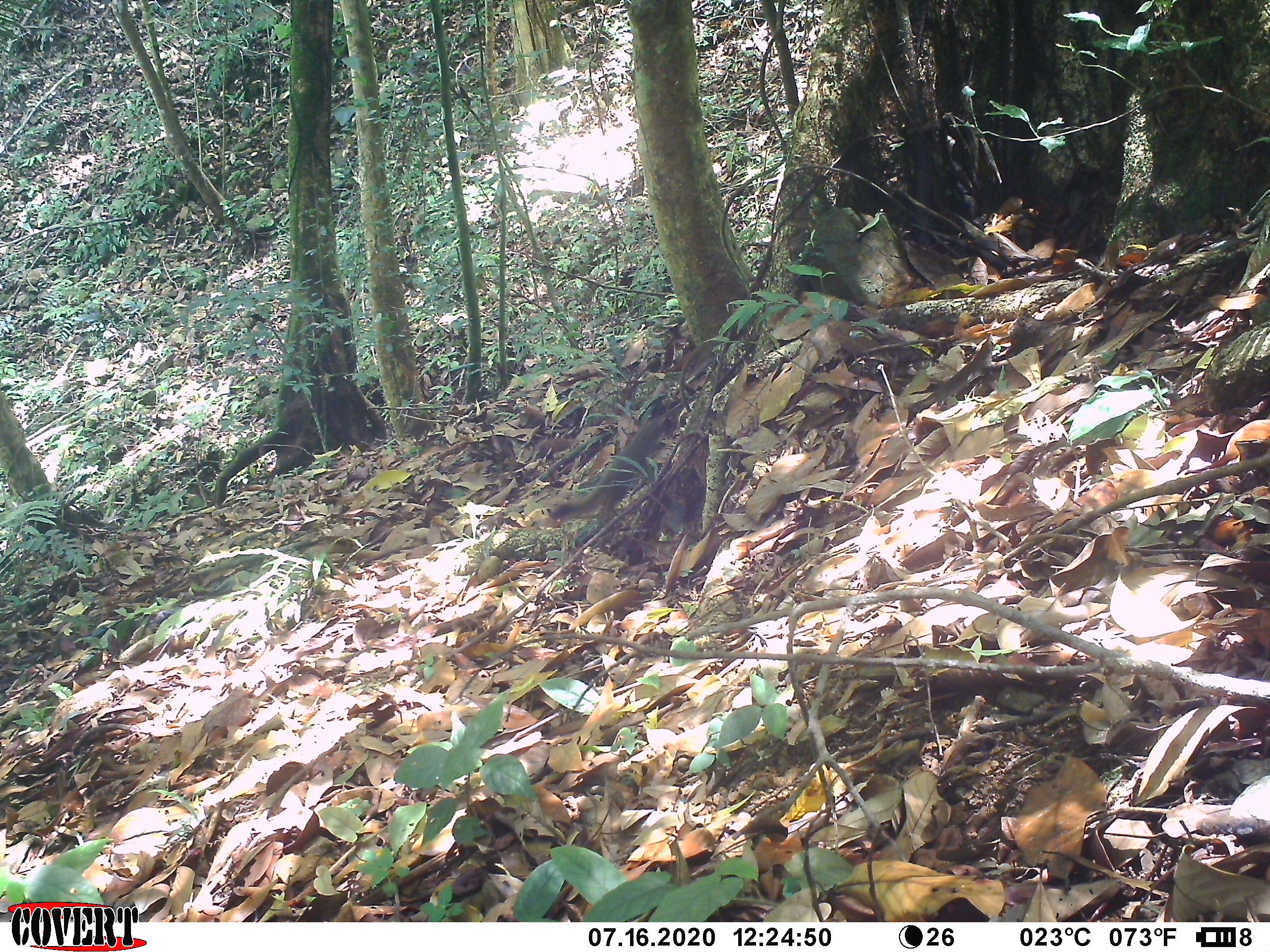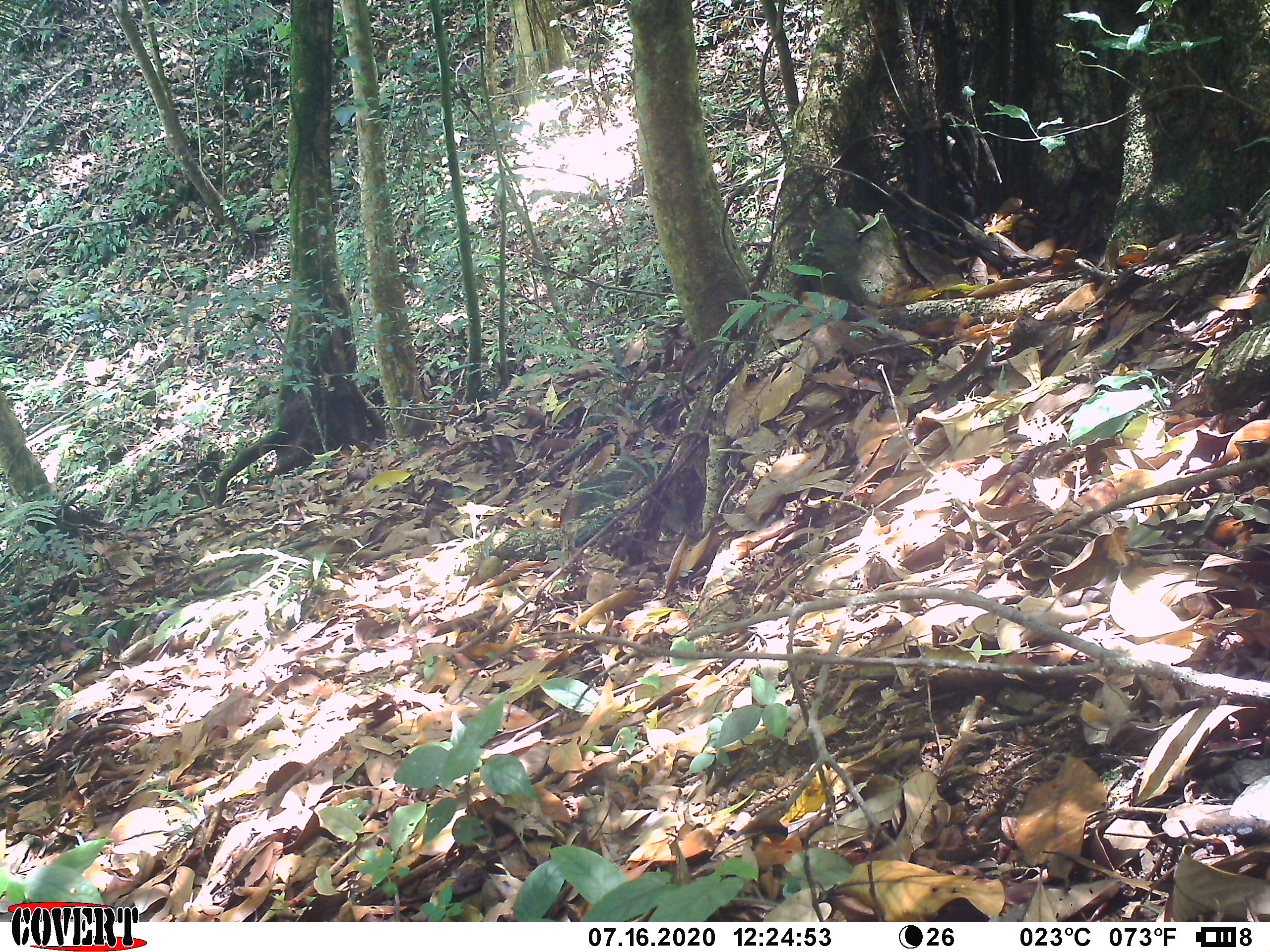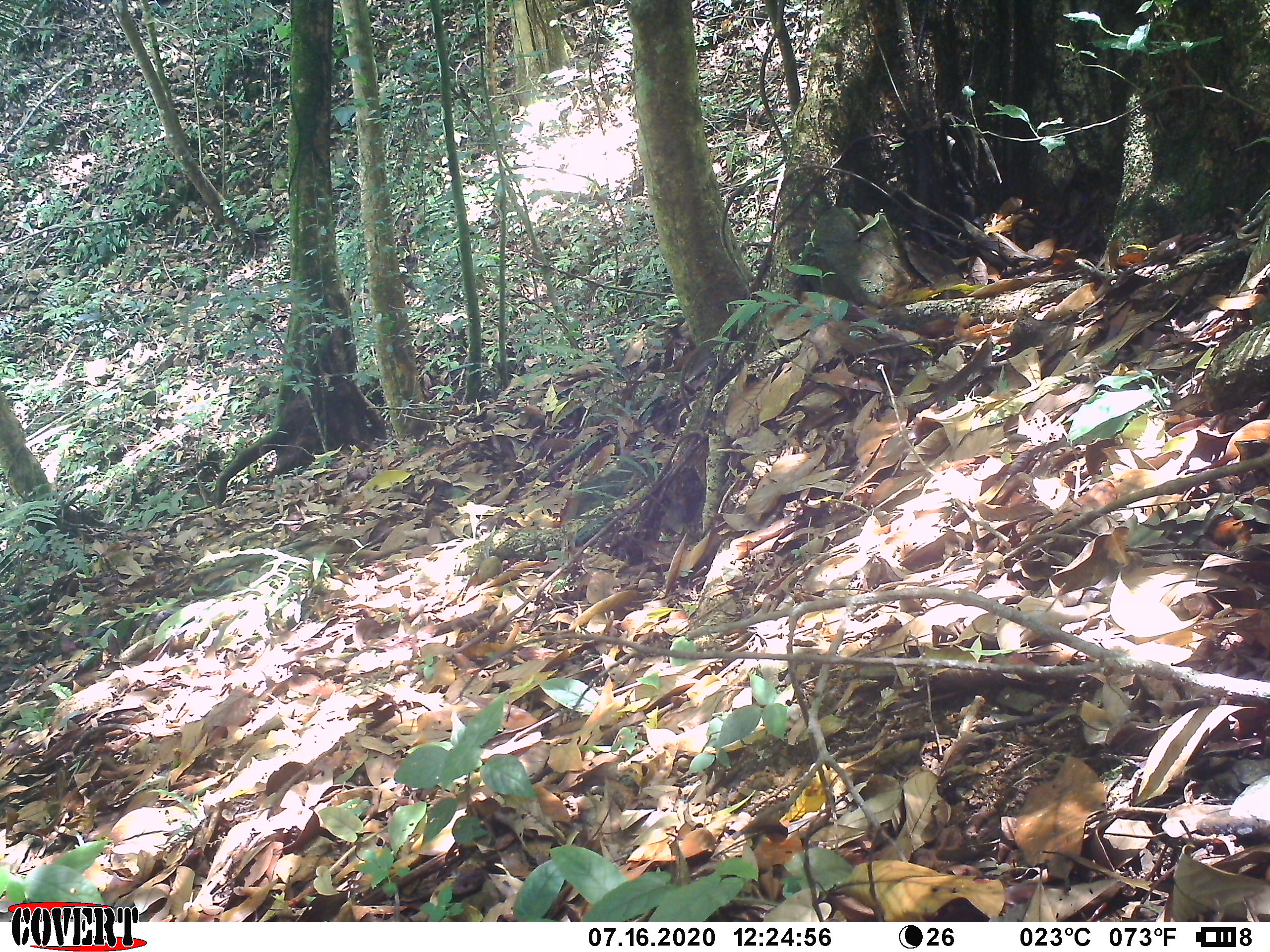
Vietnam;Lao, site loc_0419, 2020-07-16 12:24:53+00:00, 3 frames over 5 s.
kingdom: Animalia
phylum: Chordata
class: Mammalia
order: Rodentia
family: Sciuridae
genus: Callosciurus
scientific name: Callosciurus erythraeus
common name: pallas's squirrel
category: pallass squirrel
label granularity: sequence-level